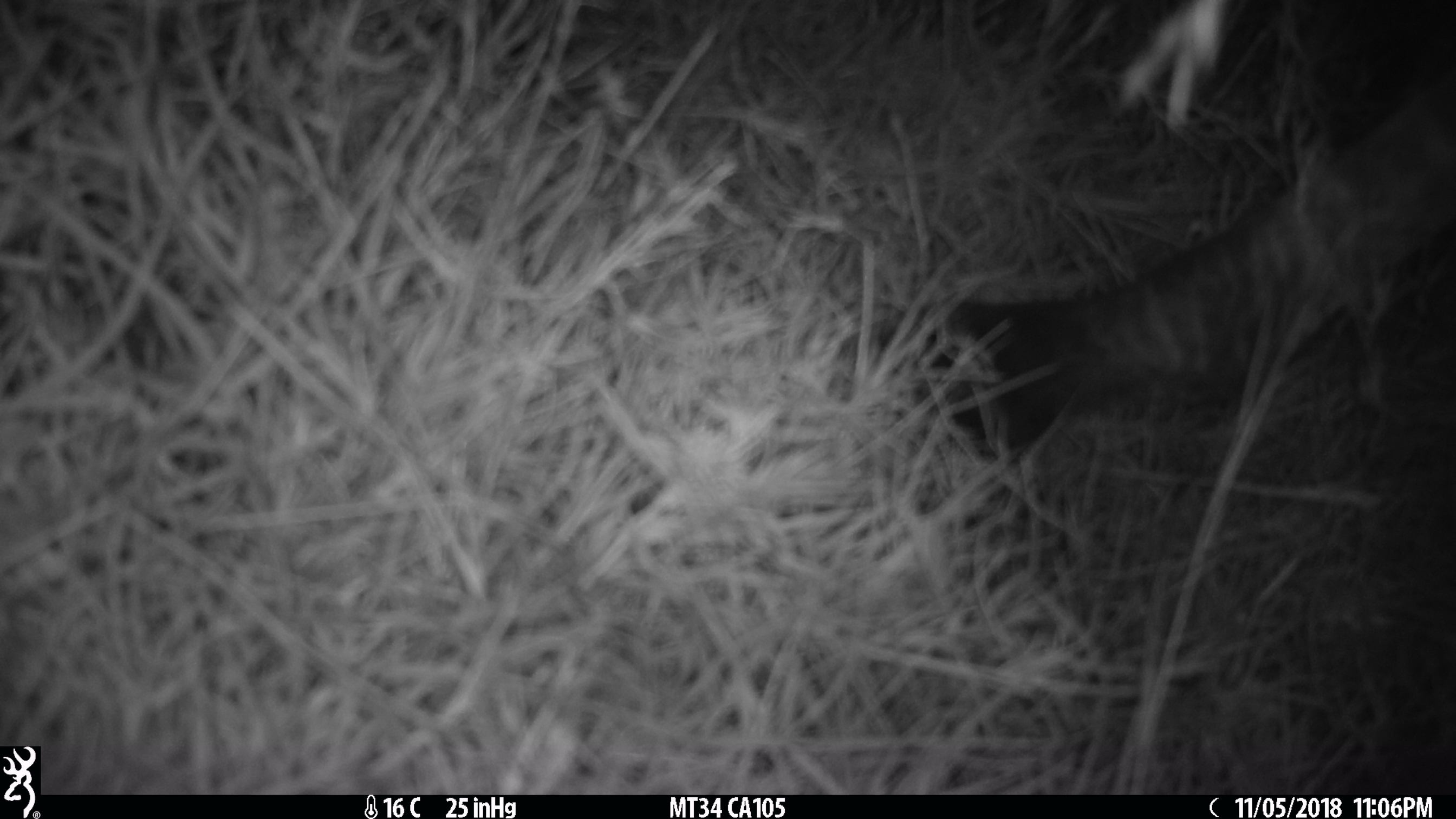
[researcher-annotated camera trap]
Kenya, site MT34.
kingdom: Animalia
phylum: Chordata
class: Mammalia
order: Artiodactyla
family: Bovidae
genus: Connochaetes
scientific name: Connochaetes taurinus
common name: blue wildebeest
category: wildebeest